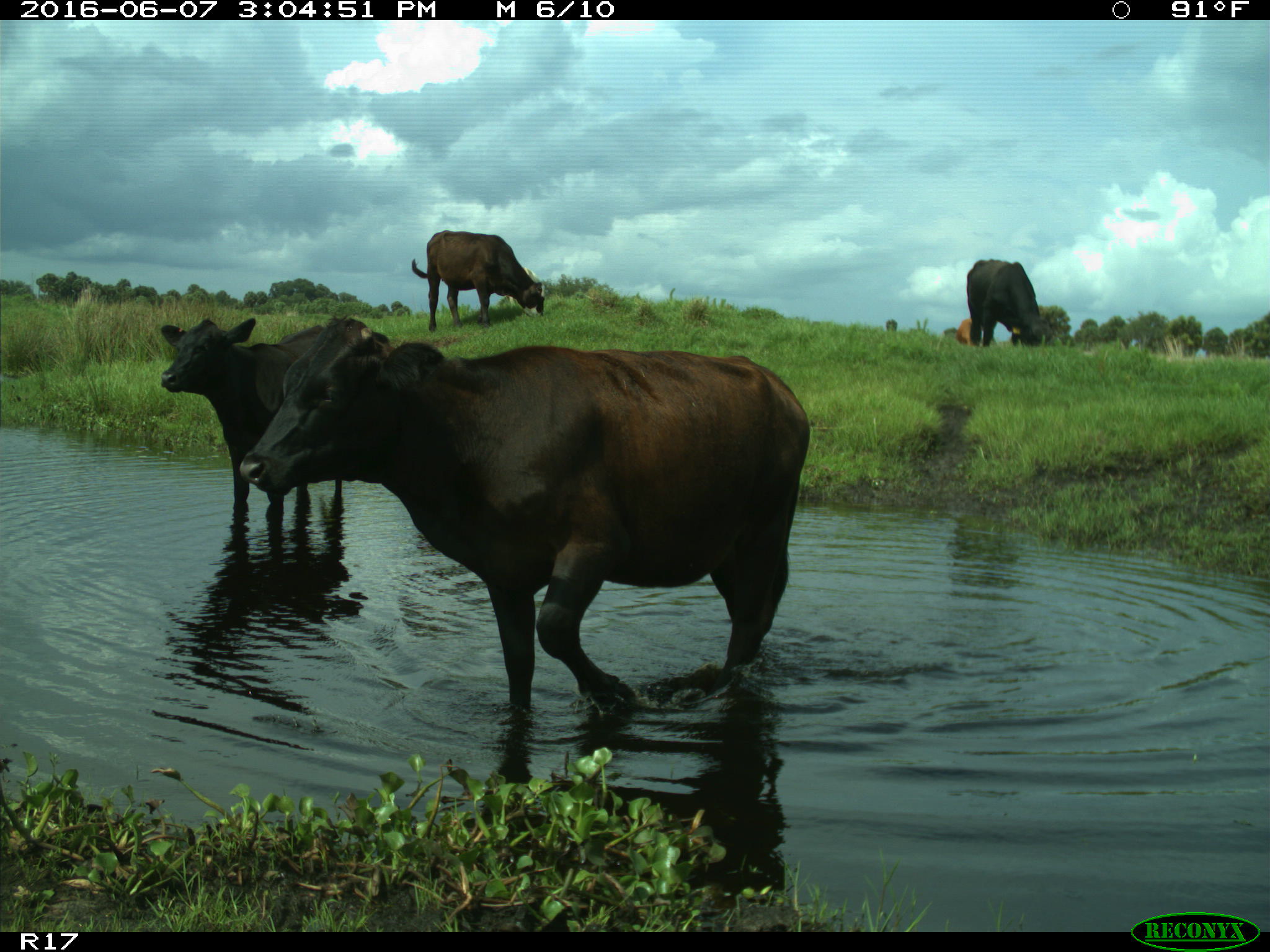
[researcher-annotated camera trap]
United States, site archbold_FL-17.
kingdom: Animalia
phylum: Chordata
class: Mammalia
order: Artiodactyla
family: Bovidae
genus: Bos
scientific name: Bos taurus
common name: domestic cow